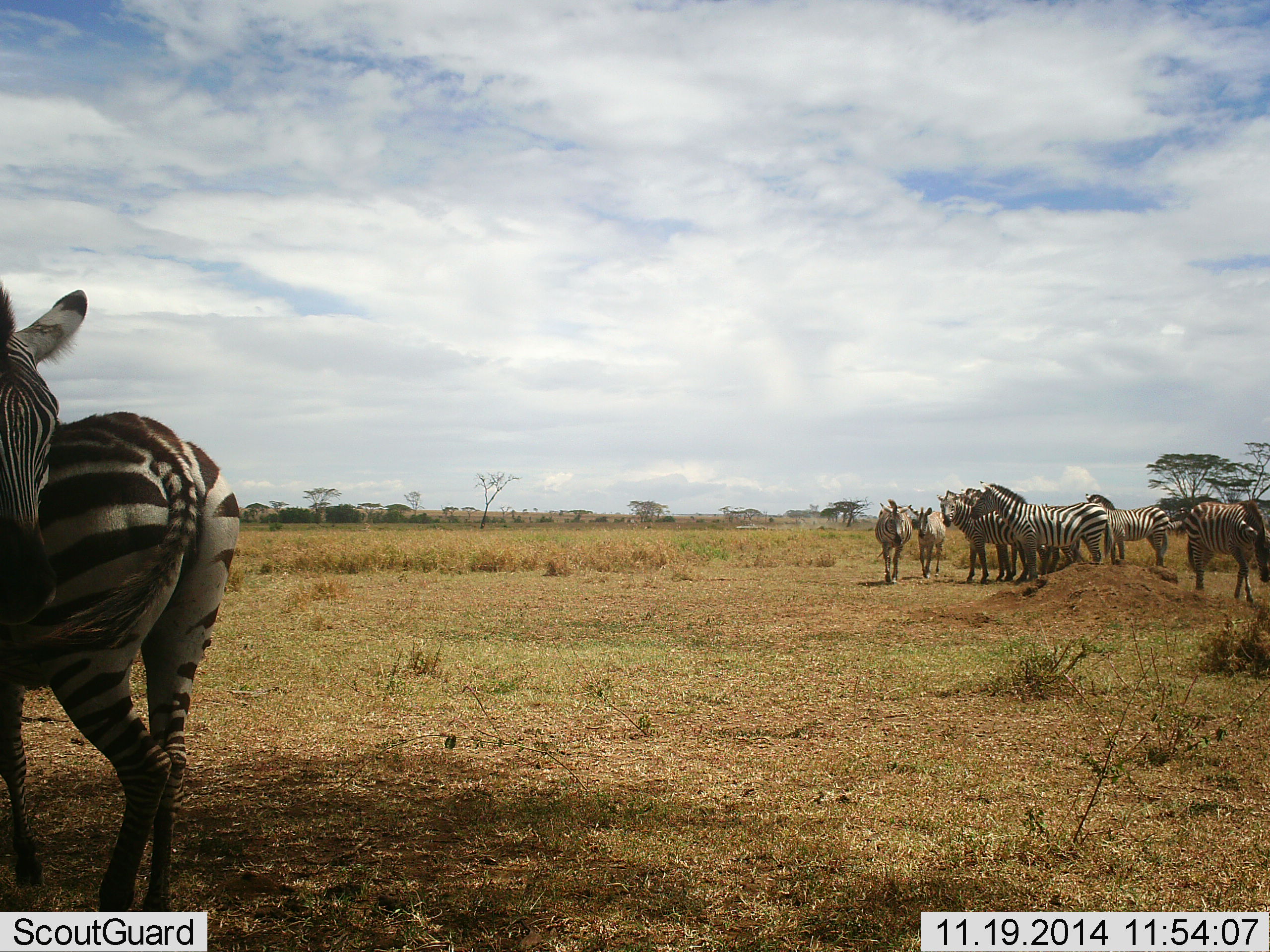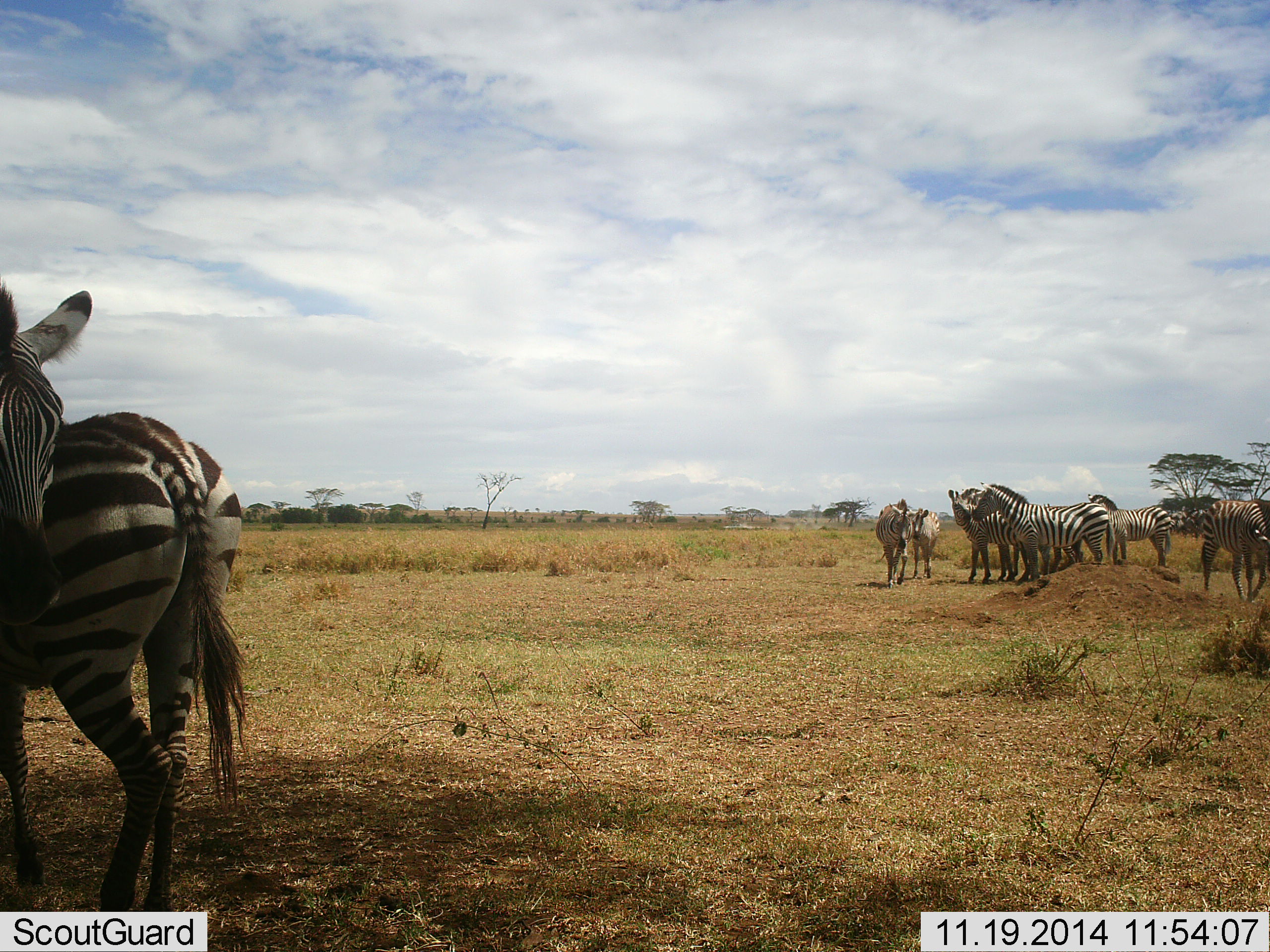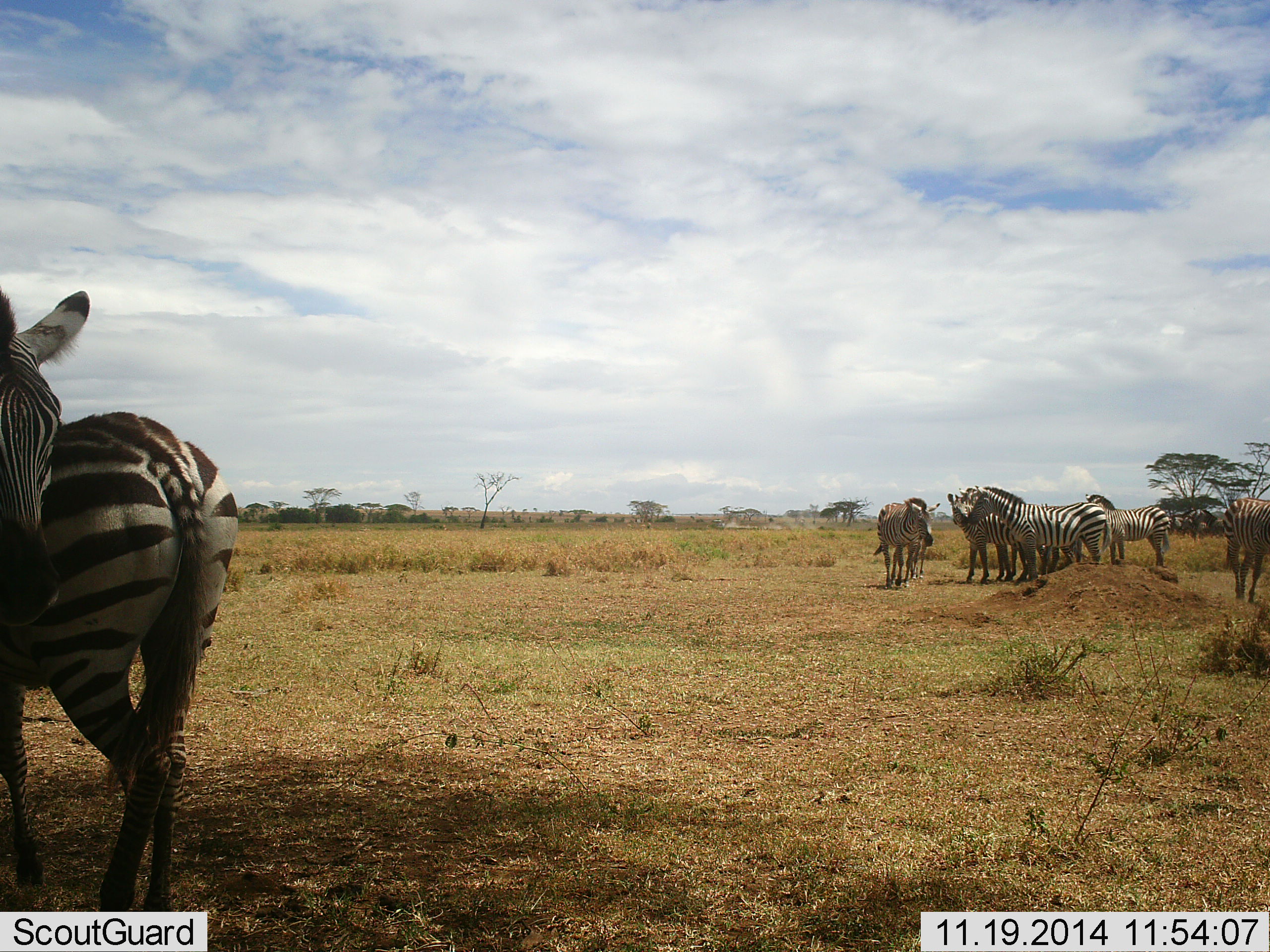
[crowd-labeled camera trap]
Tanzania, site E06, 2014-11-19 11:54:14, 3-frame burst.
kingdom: Animalia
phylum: Chordata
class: Mammalia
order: Perissodactyla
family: Equidae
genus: Equus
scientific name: Equus quagga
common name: plains zebra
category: zebra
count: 10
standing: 100%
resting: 0%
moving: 50%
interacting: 33%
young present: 17%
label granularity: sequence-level